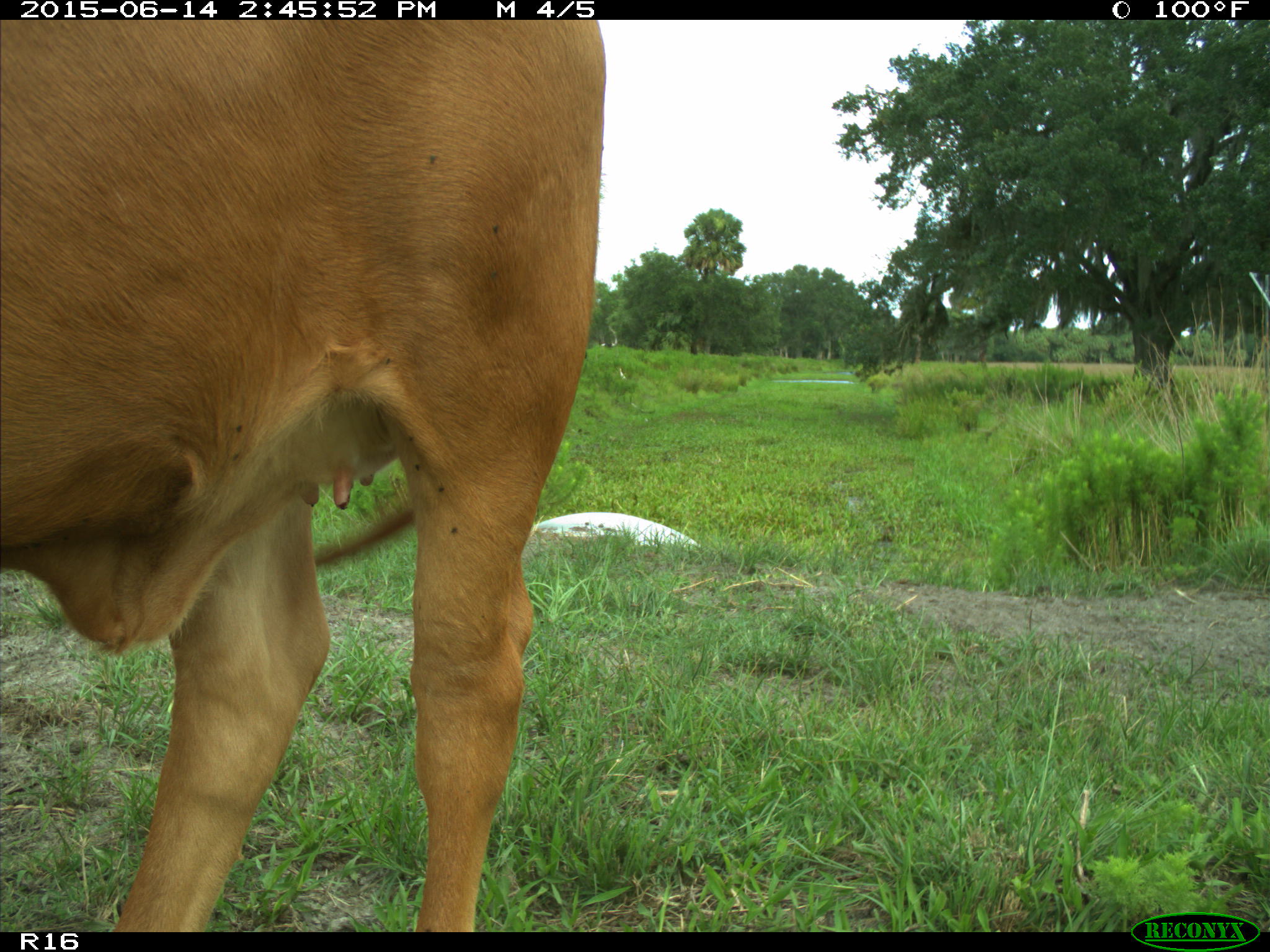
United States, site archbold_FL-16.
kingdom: Animalia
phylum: Chordata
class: Mammalia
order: Artiodactyla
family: Bovidae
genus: Bos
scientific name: Bos taurus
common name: domestic cow